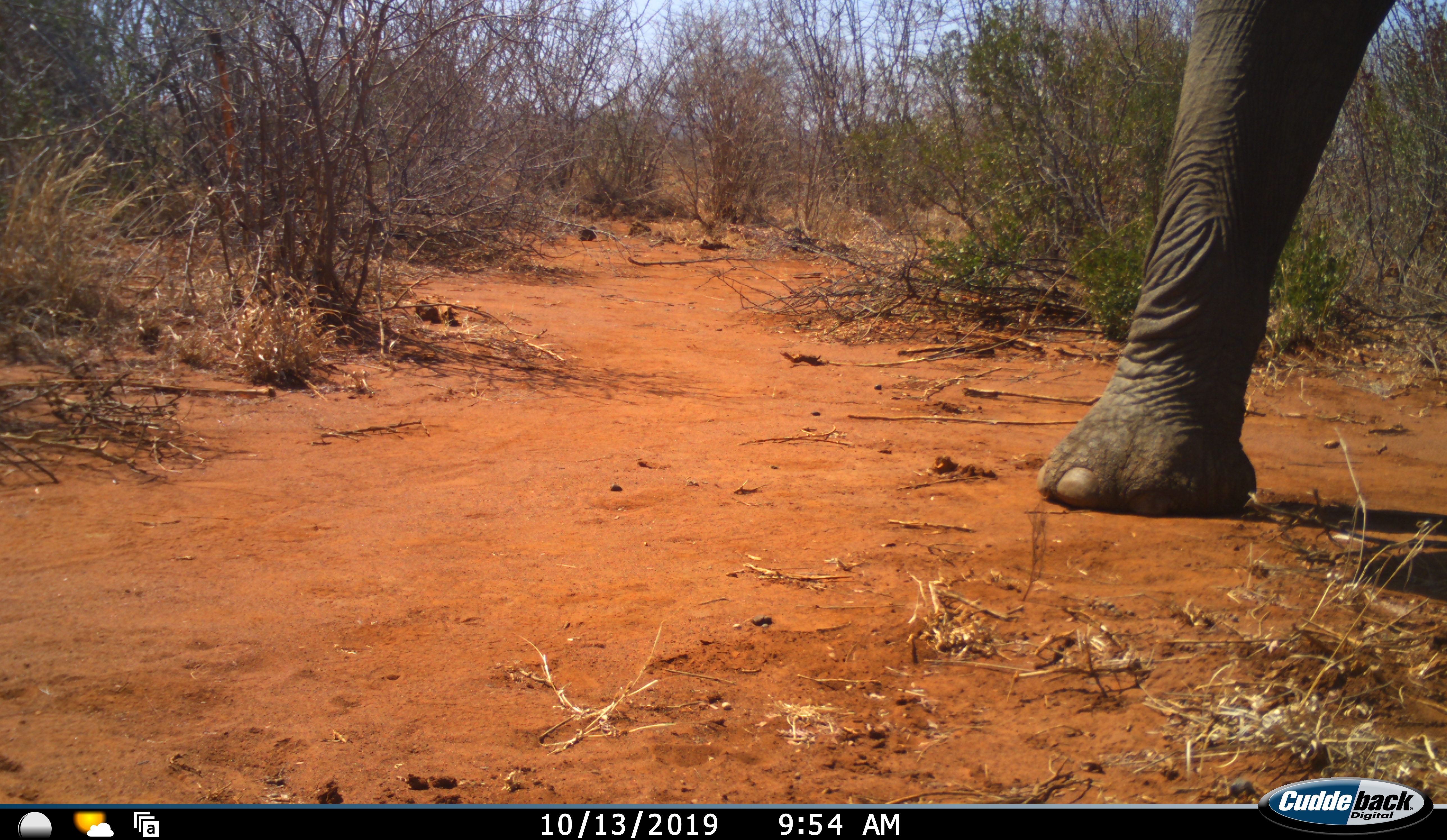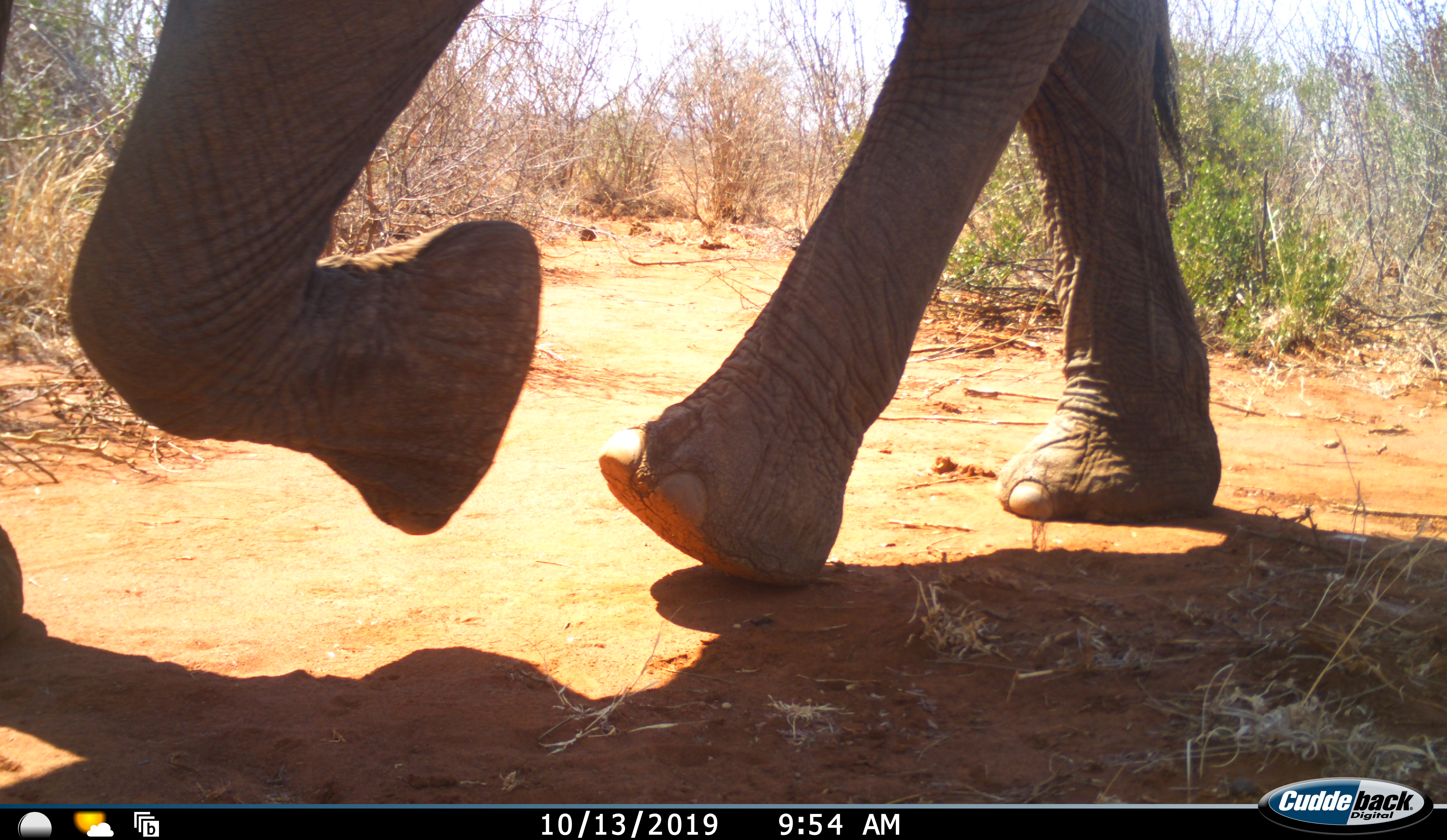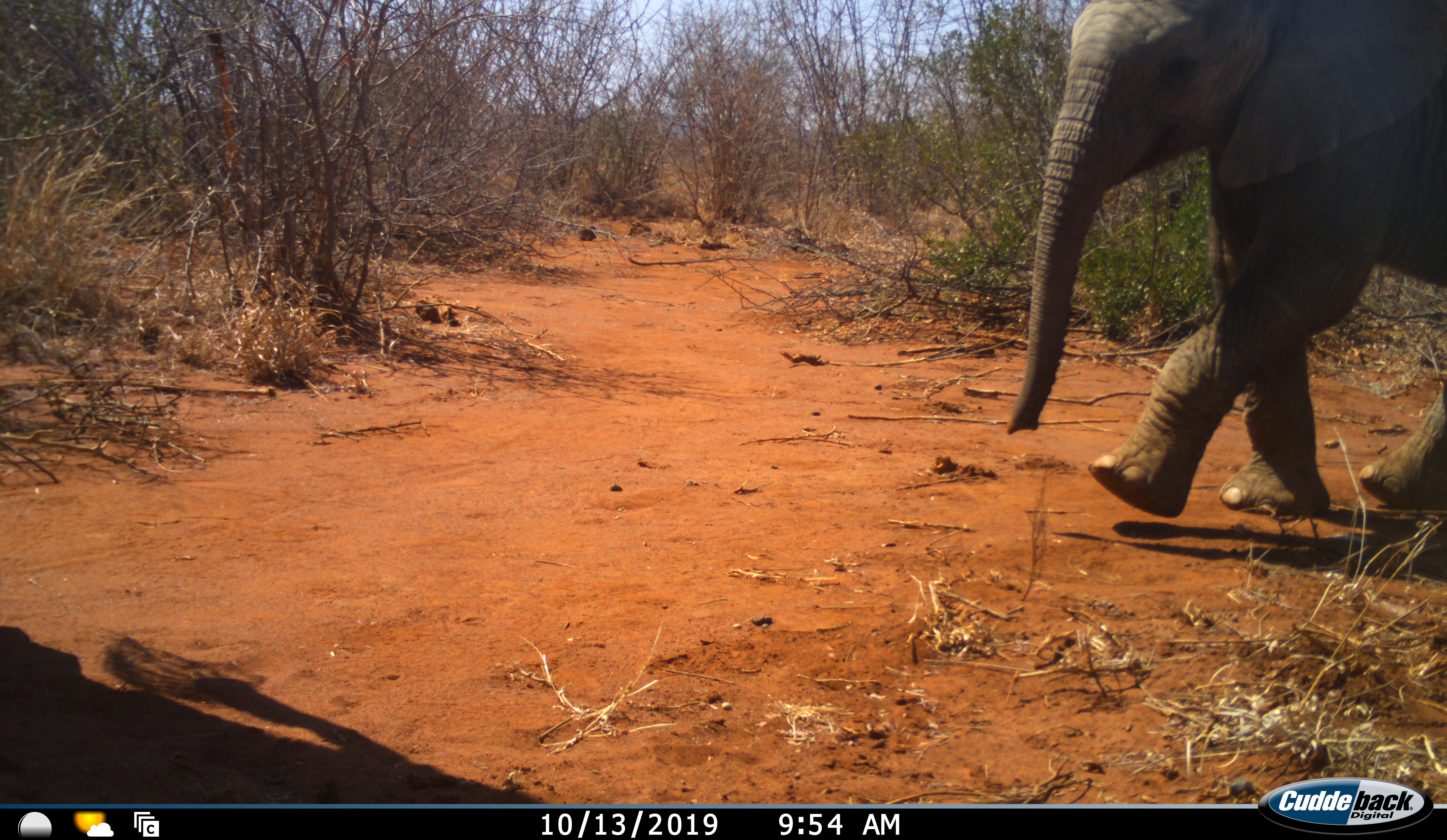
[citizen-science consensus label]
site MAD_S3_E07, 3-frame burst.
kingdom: Animalia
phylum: Chordata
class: Mammalia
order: Proboscidea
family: Elephantidae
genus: Loxodonta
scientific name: Loxodonta africana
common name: african bush elephant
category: elephant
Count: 2.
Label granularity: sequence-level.